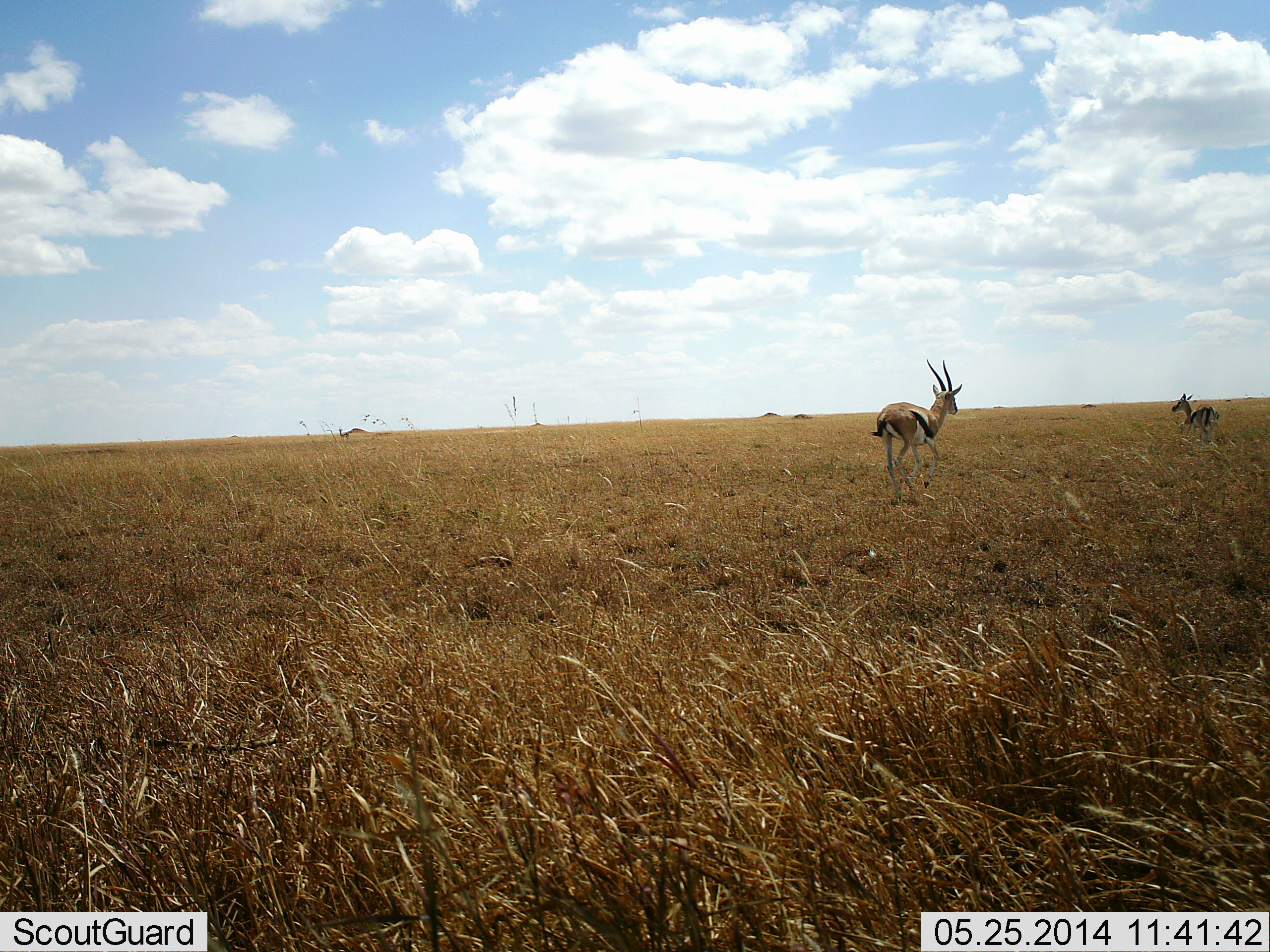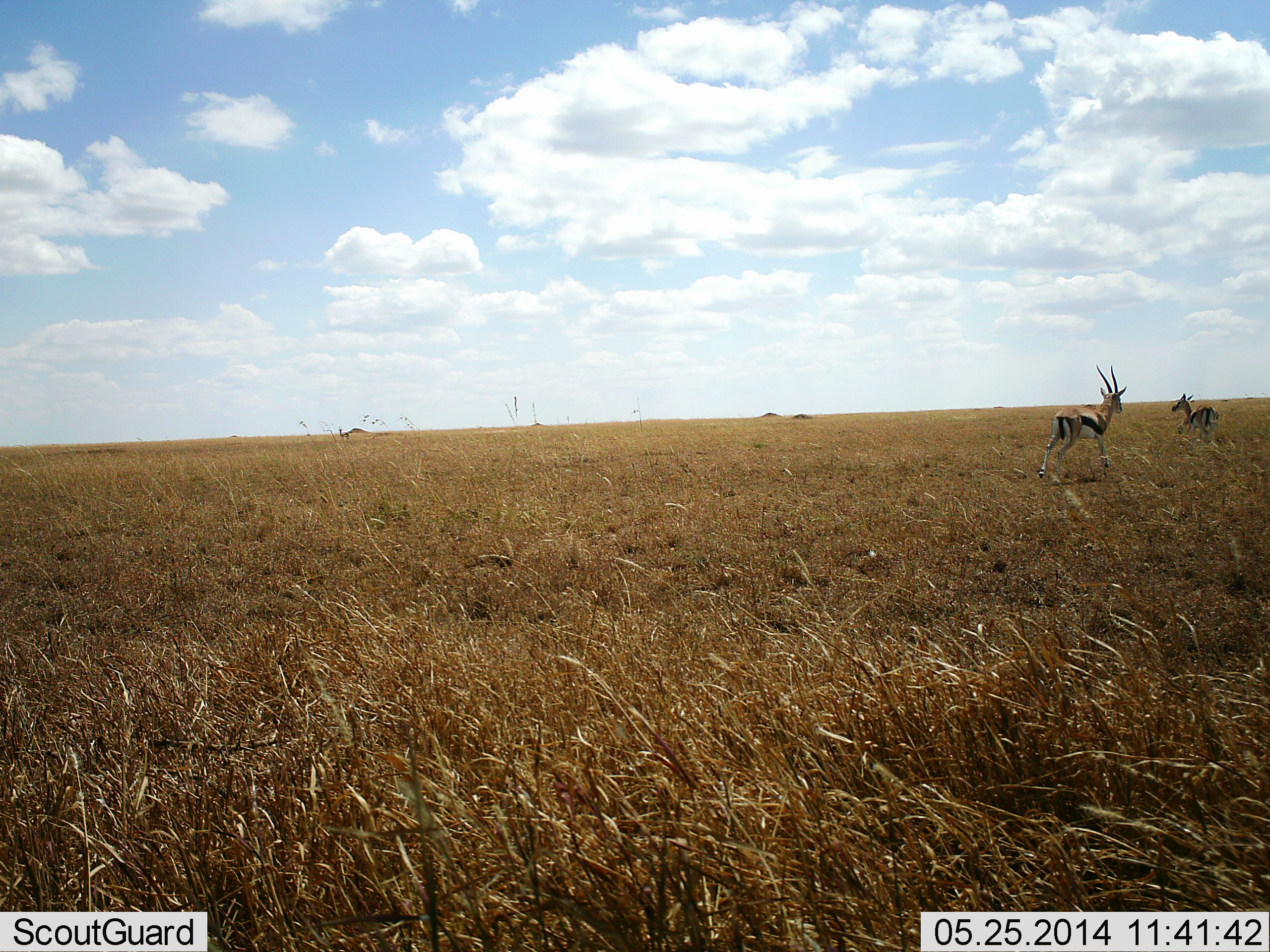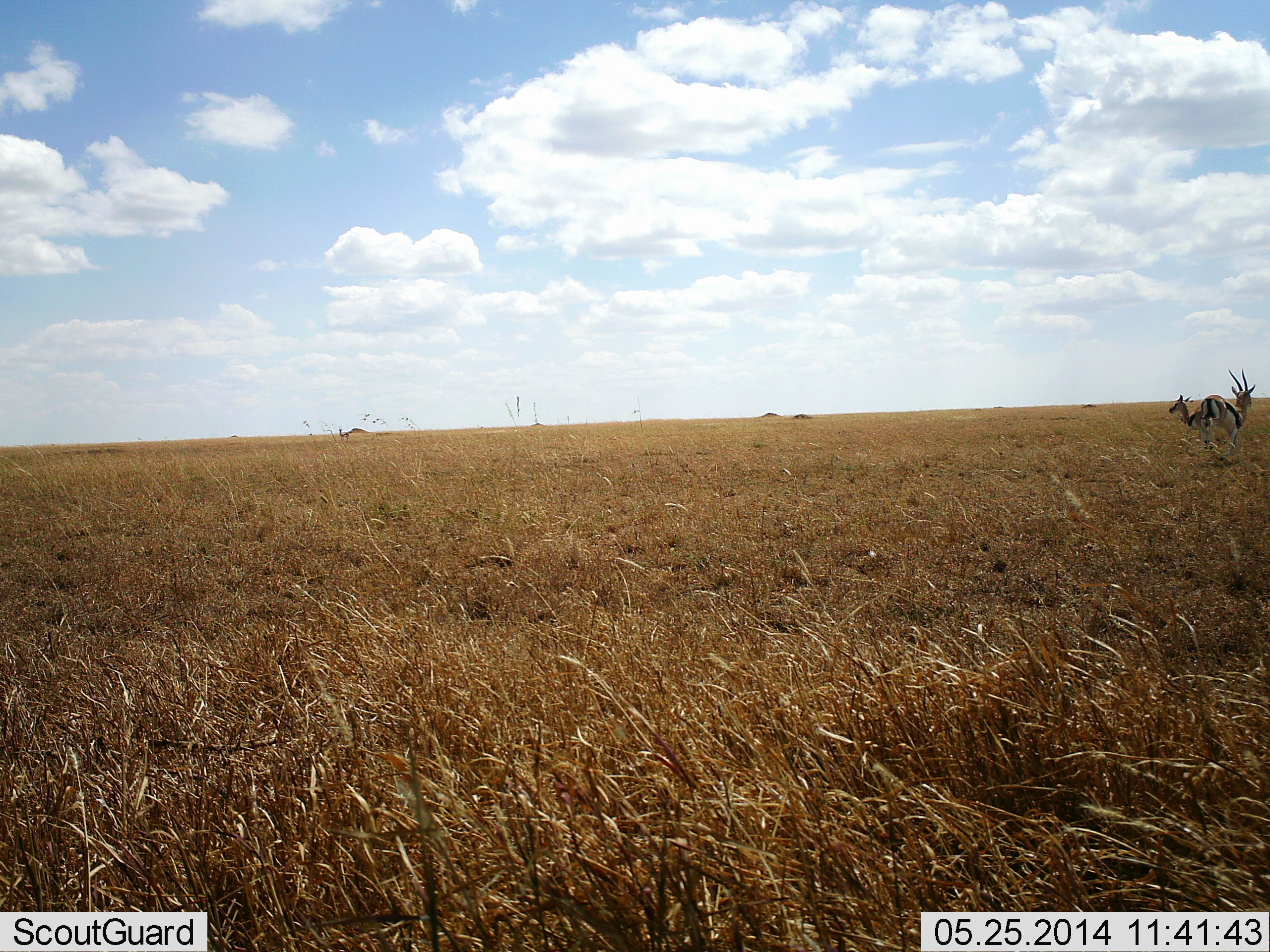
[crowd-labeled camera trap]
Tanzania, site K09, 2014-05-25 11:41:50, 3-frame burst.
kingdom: Animalia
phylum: Chordata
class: Mammalia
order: Artiodactyla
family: Bovidae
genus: Eudorcas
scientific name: Eudorcas thomsonii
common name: thomson's gazelle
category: gazellethomsons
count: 2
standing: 60%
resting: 0%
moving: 70%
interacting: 0%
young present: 0%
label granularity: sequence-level